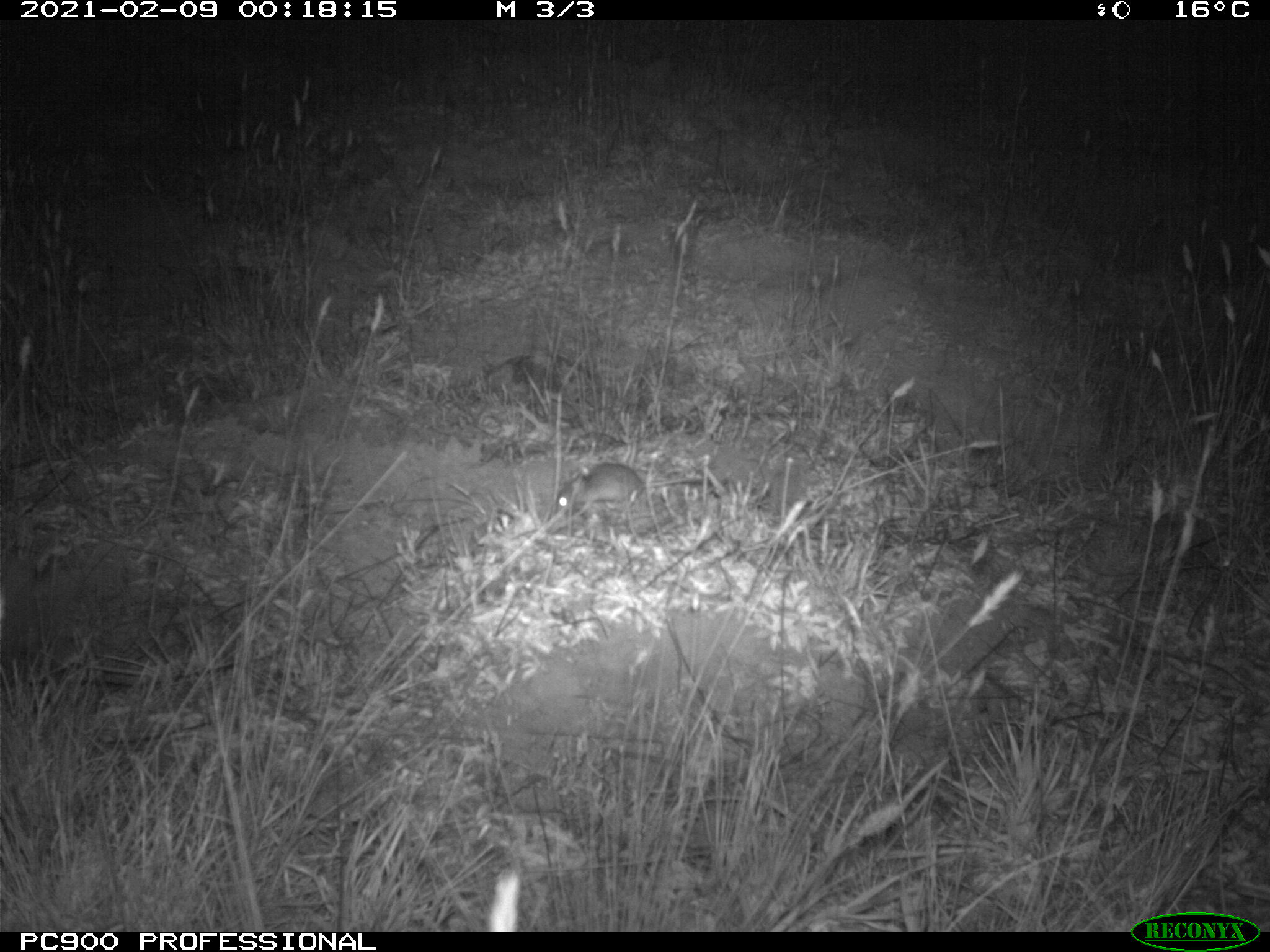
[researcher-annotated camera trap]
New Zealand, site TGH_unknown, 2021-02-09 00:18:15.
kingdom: Animalia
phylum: Chordata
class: Mammalia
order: Rodentia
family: Muridae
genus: Mus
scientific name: Mus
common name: mouse